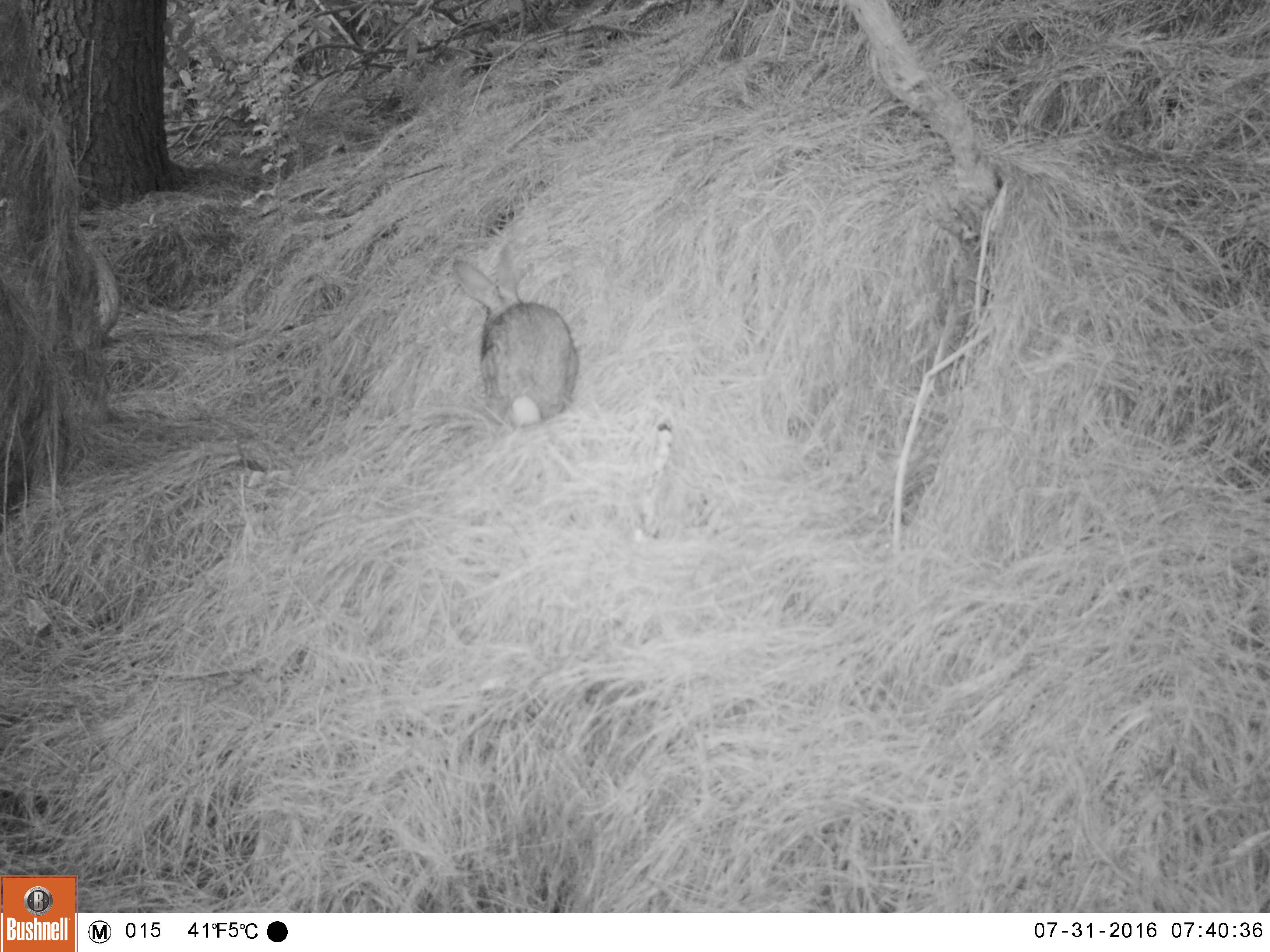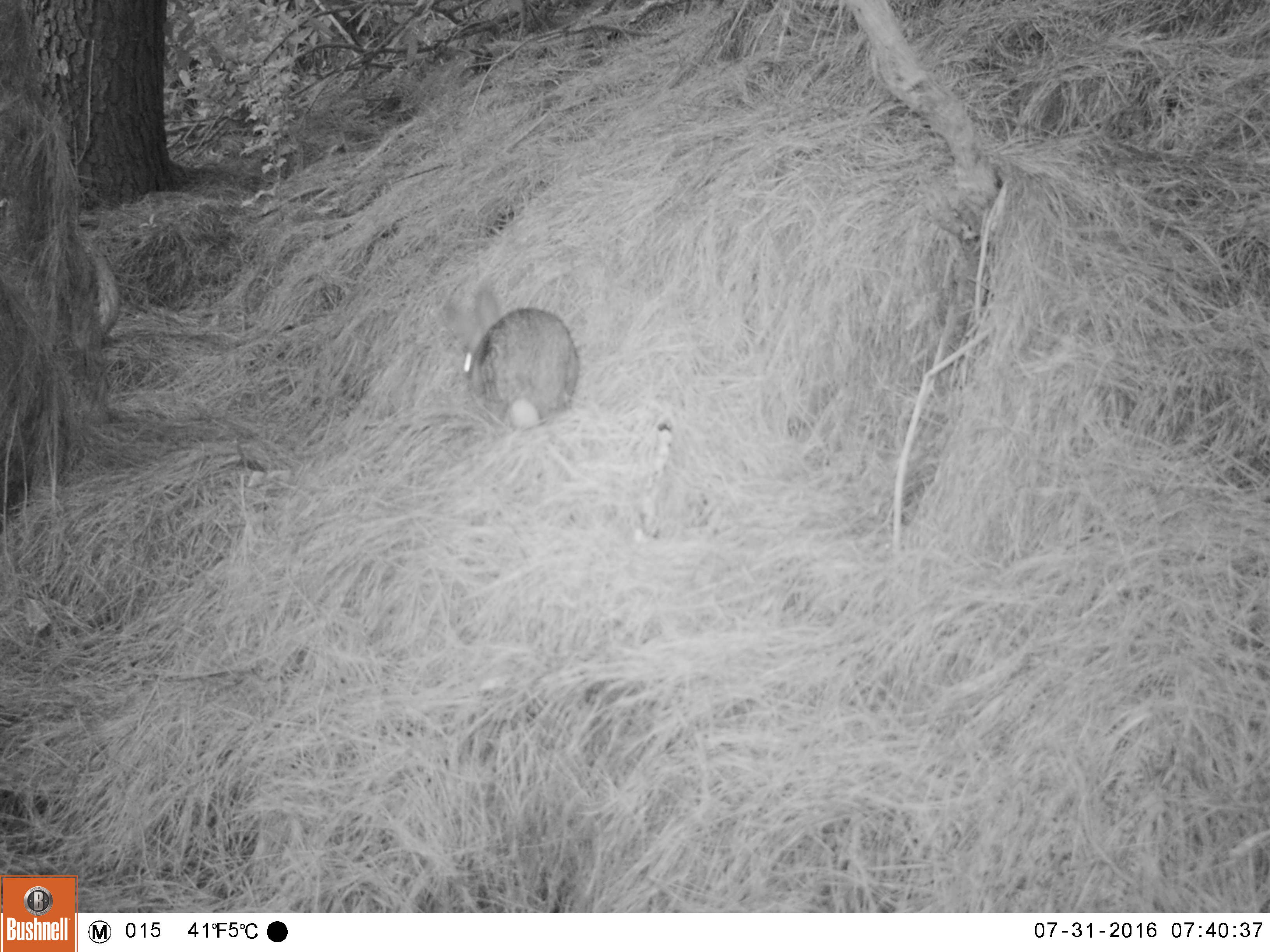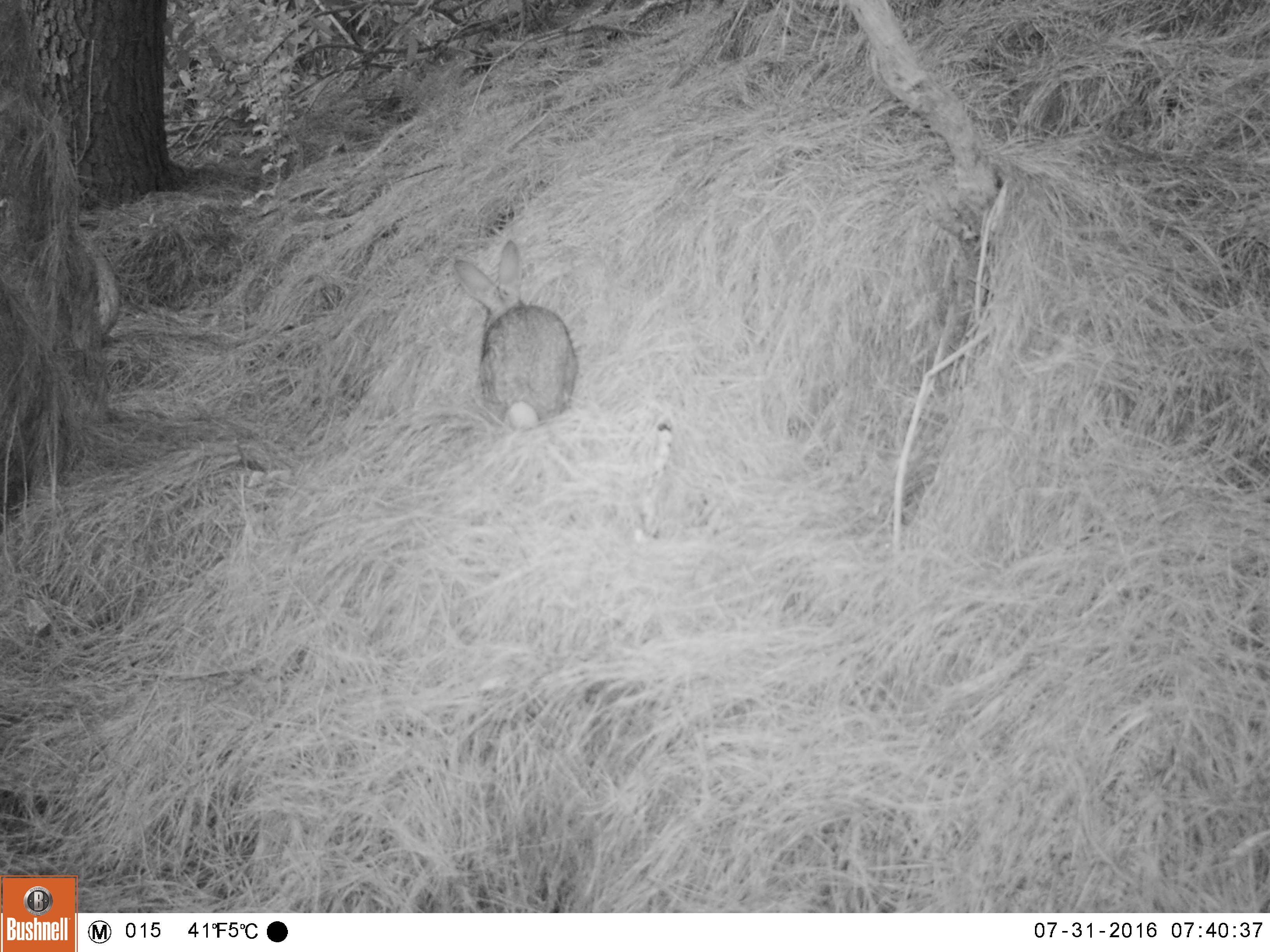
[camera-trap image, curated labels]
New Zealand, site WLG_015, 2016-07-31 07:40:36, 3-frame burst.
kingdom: Animalia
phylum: Chordata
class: Mammalia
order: Lagomorpha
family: Leporidae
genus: Oryctolagus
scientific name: Oryctolagus cuniculus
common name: european rabbit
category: rabbit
Rabbit (european rabbit) (Oryctolagus cuniculus).